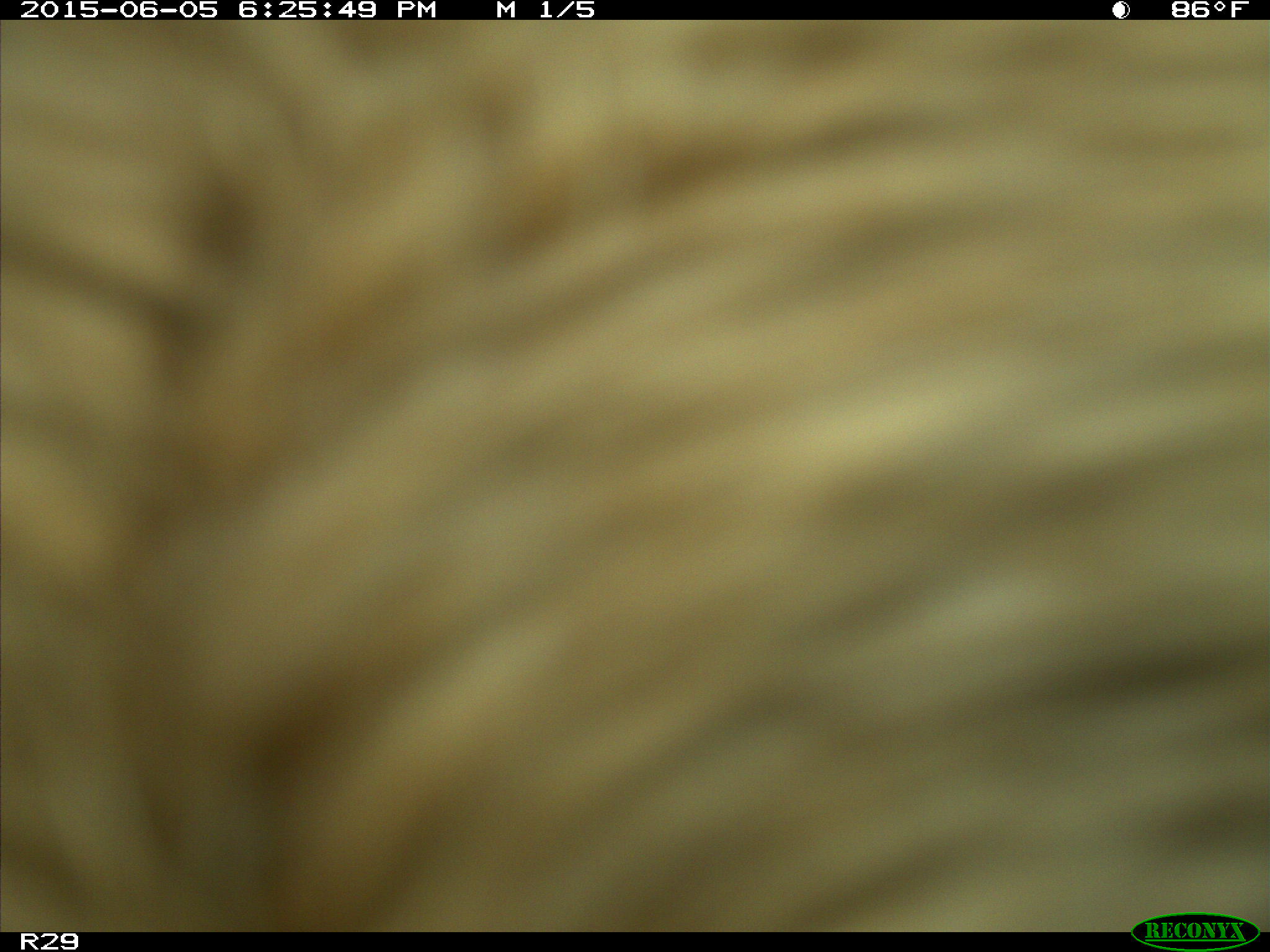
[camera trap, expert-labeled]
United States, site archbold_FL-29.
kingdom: Animalia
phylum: Chordata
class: Mammalia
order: Artiodactyla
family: Bovidae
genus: Bos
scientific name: Bos taurus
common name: domestic cow